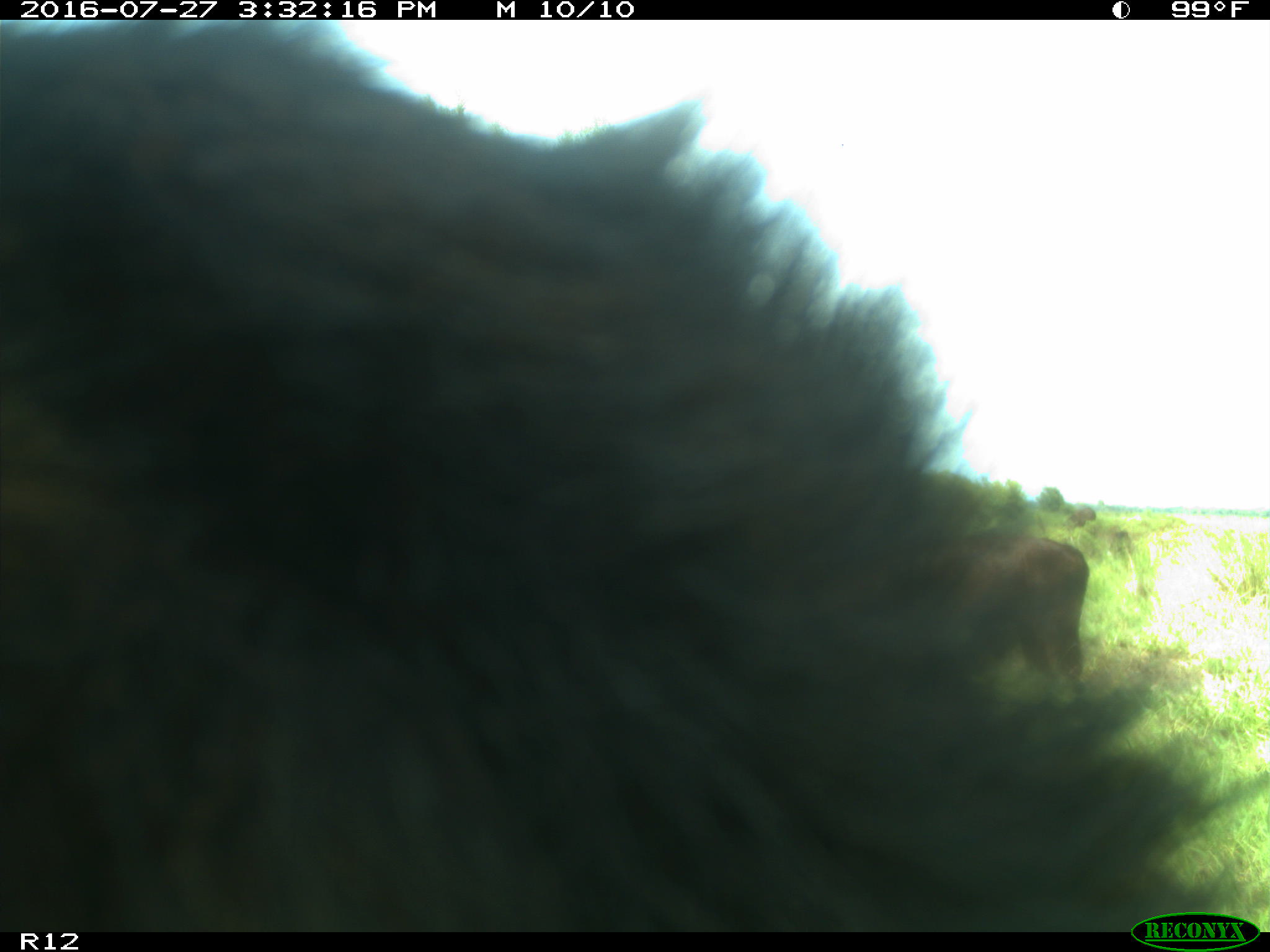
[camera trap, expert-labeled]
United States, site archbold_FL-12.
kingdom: Animalia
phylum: Chordata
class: Mammalia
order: Artiodactyla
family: Bovidae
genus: Bos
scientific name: Bos taurus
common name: domestic cow